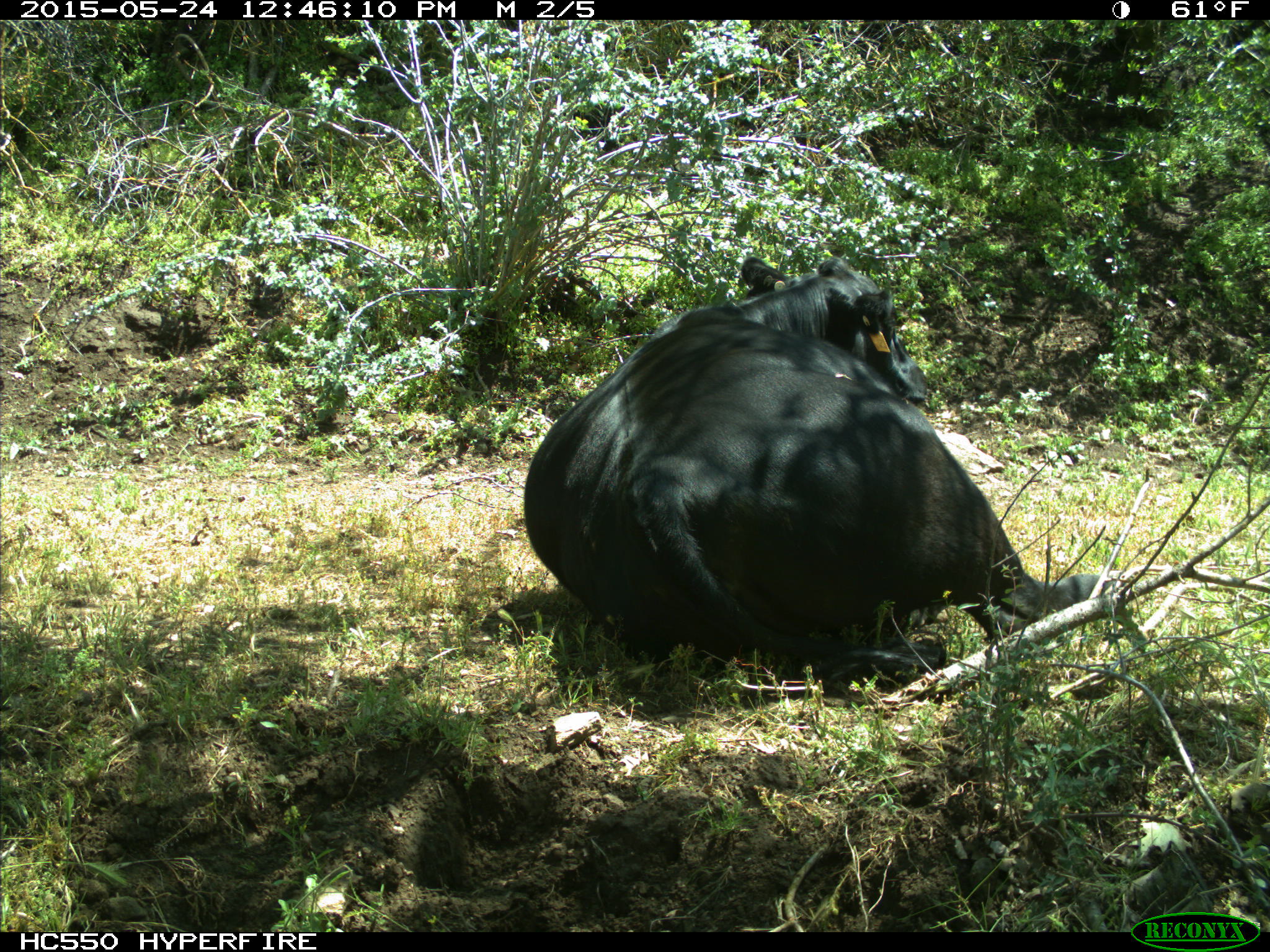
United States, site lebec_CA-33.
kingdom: Animalia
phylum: Chordata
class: Mammalia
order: Artiodactyla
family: Bovidae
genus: Bos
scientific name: Bos taurus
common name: domestic cow